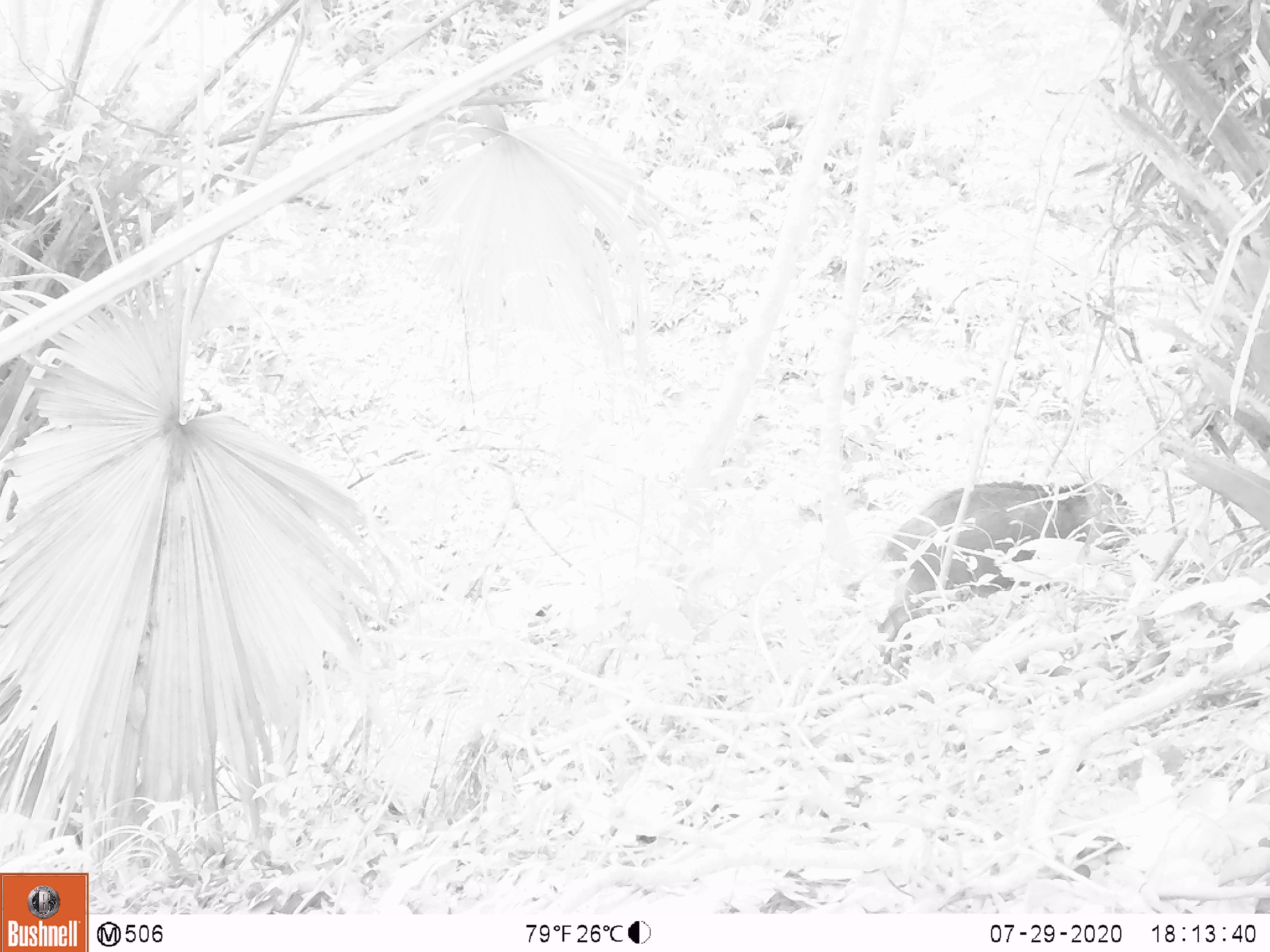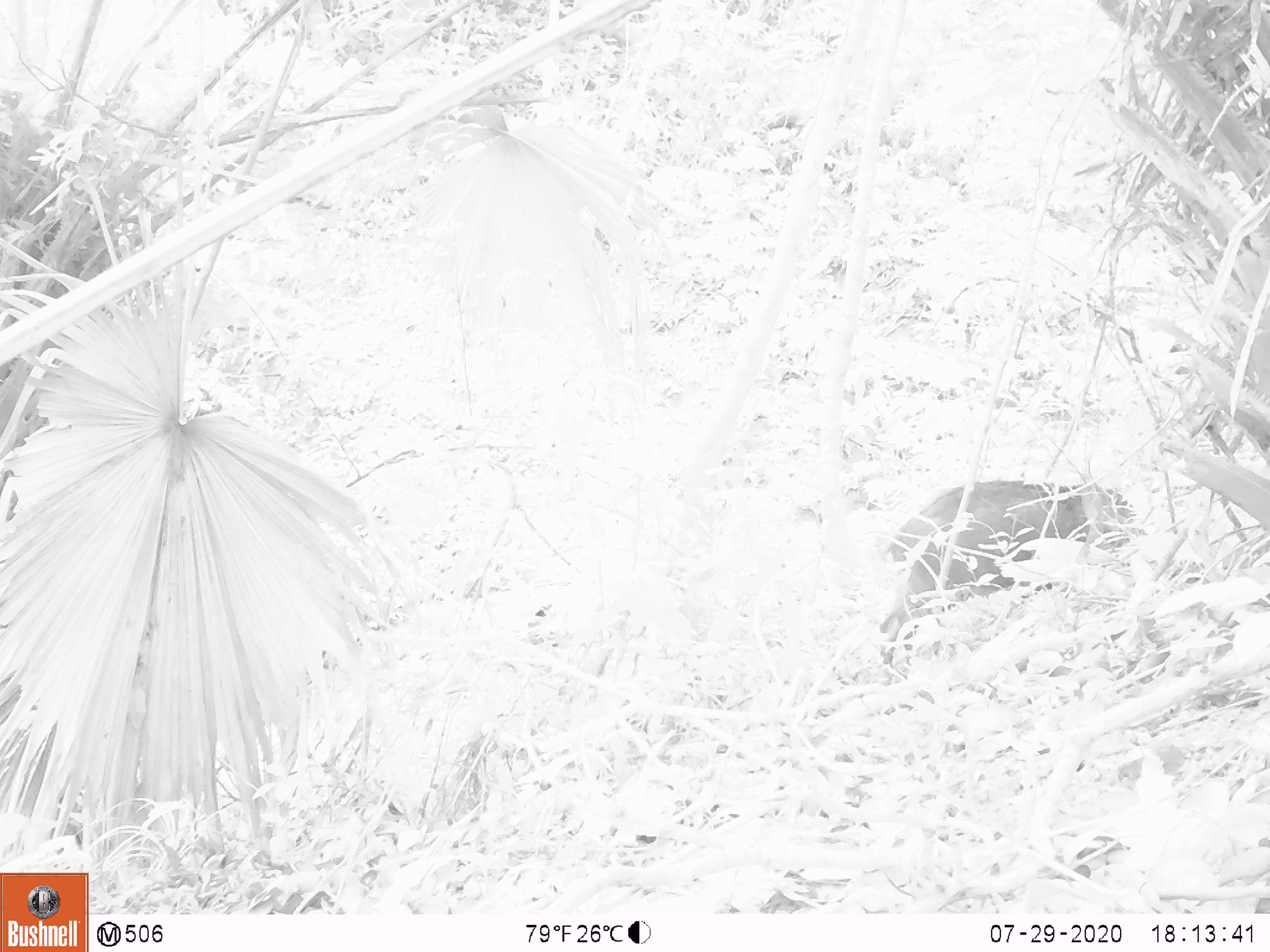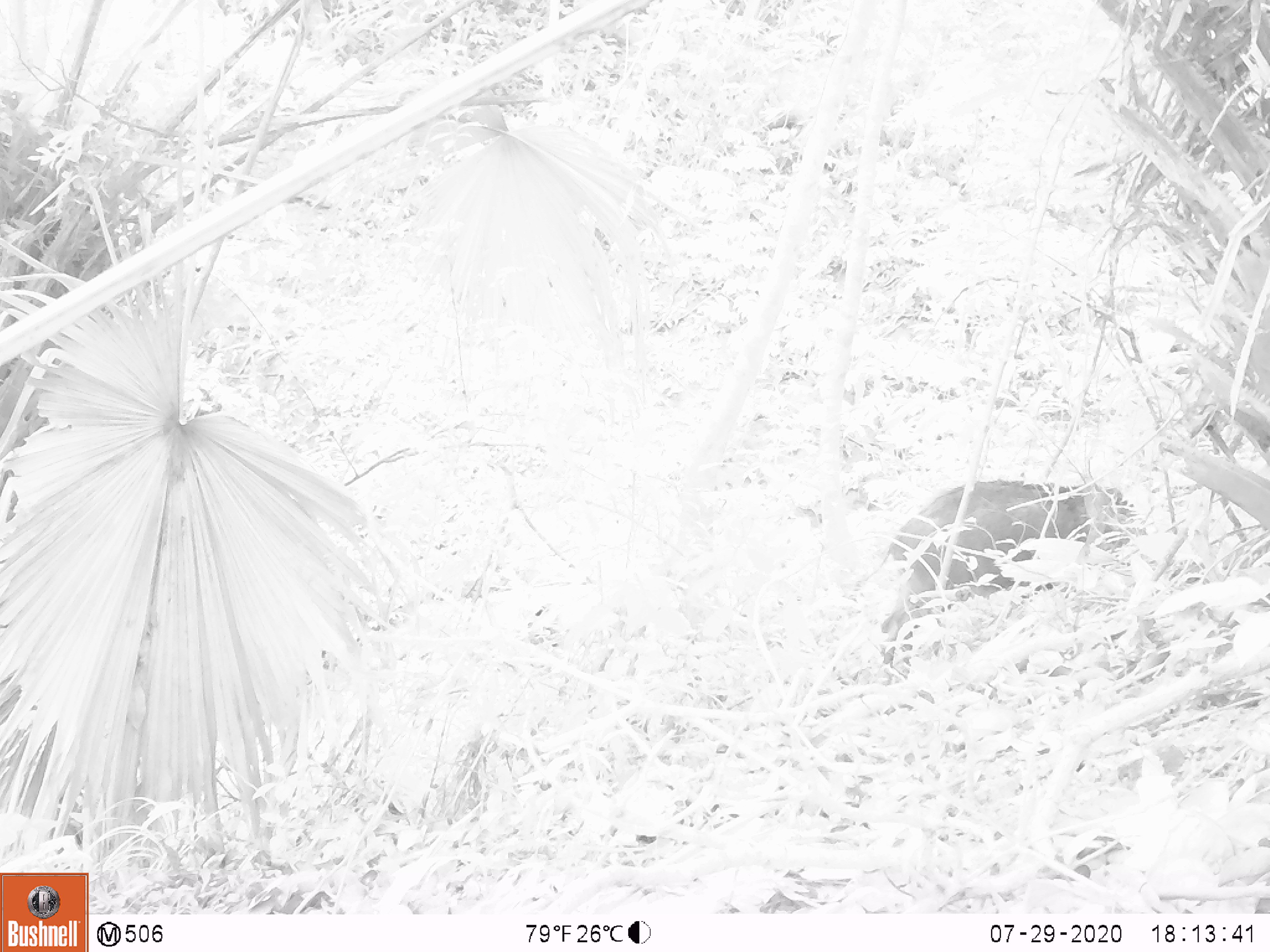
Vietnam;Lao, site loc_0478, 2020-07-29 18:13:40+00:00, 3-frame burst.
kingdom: Animalia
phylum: Chordata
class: Mammalia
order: Artiodactyla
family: Suidae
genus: Sus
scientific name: Sus scrofa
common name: eurasian wild pig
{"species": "eurasian wild pig (Sus scrofa)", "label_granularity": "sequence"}